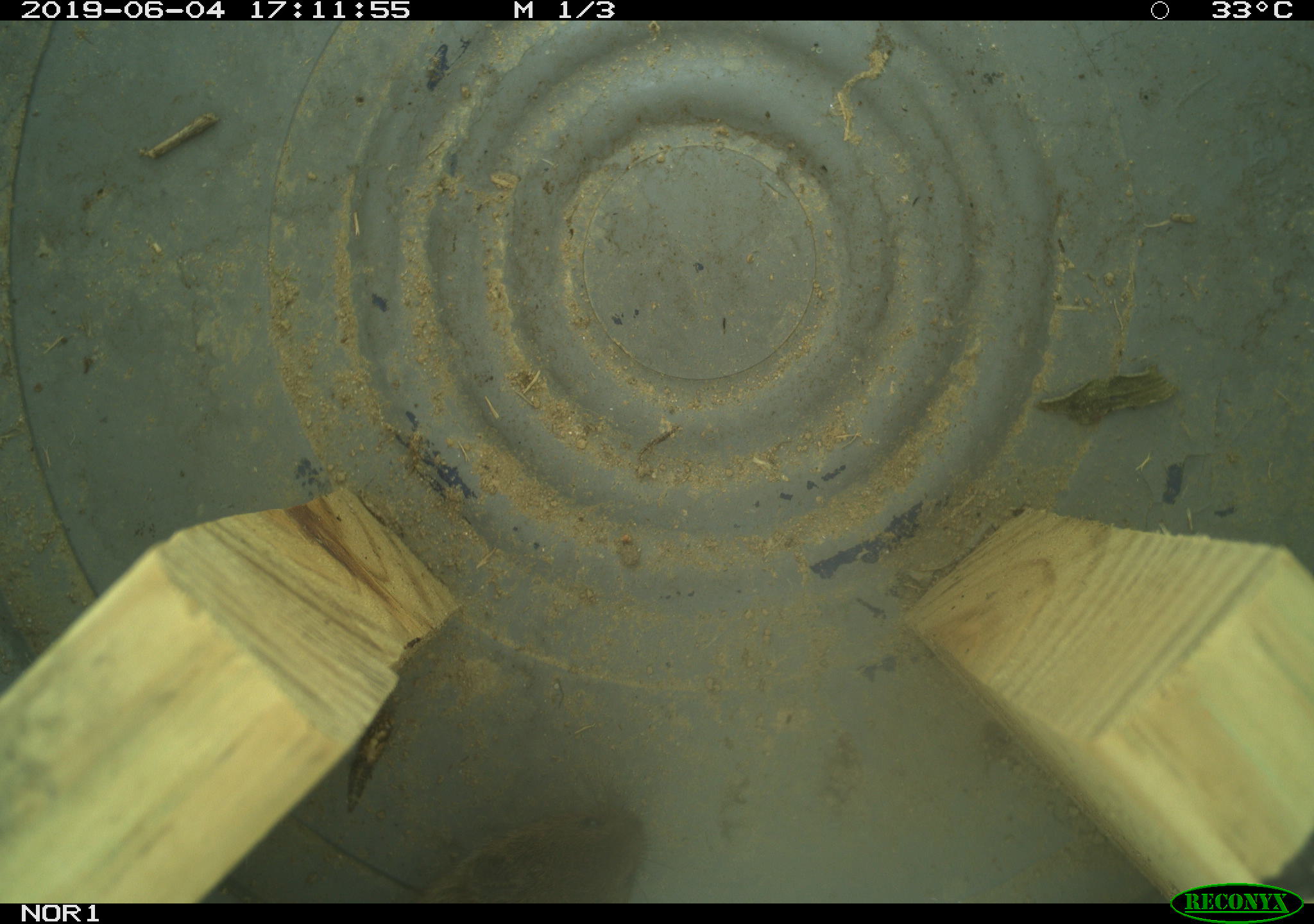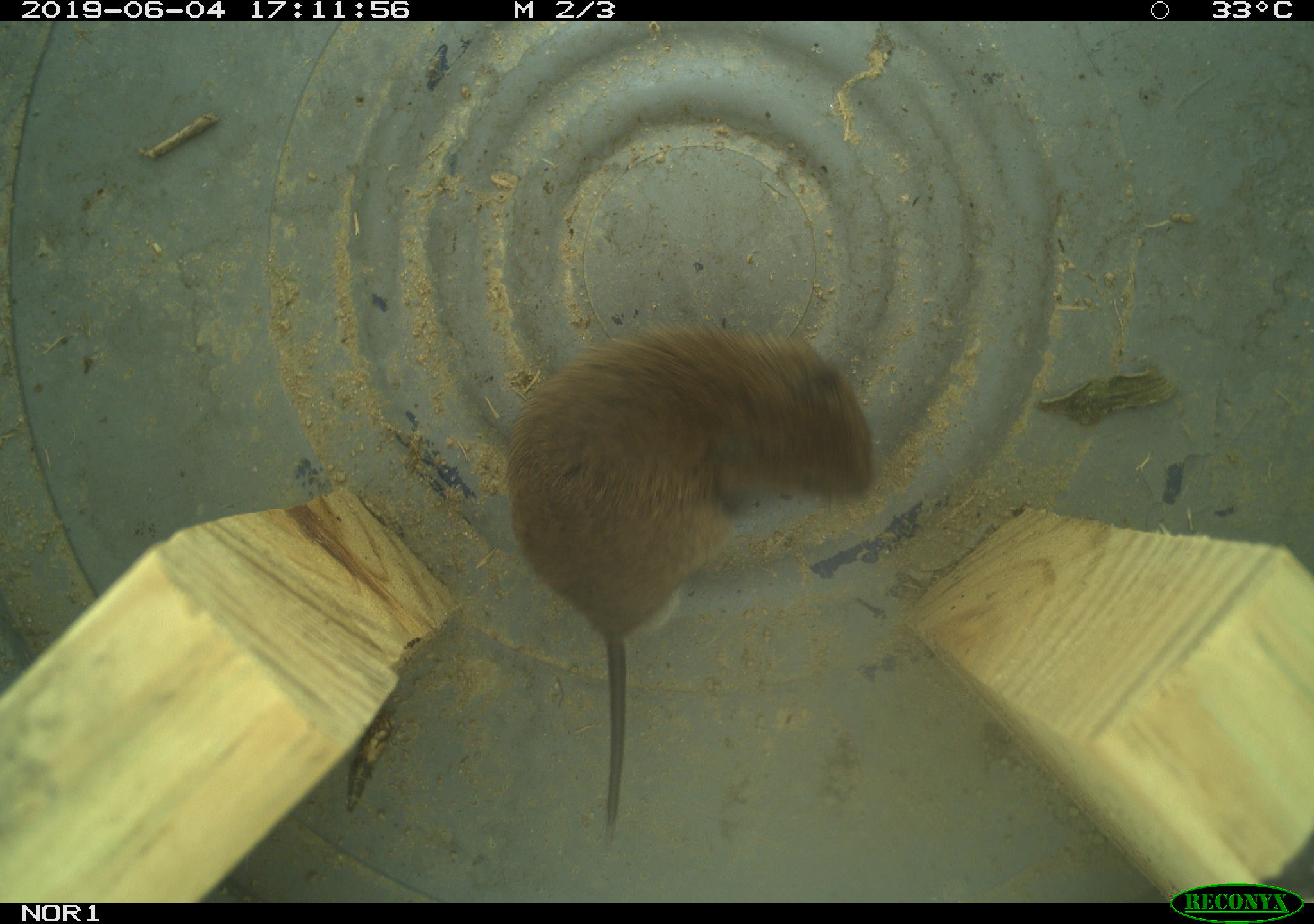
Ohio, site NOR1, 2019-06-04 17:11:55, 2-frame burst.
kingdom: Animalia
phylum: Chordata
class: Mammalia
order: Rodentia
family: Cricetidae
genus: Microtus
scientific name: Microtus pennsylvanicus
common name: meadow vole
Meadow vole (Microtus pennsylvanicus).